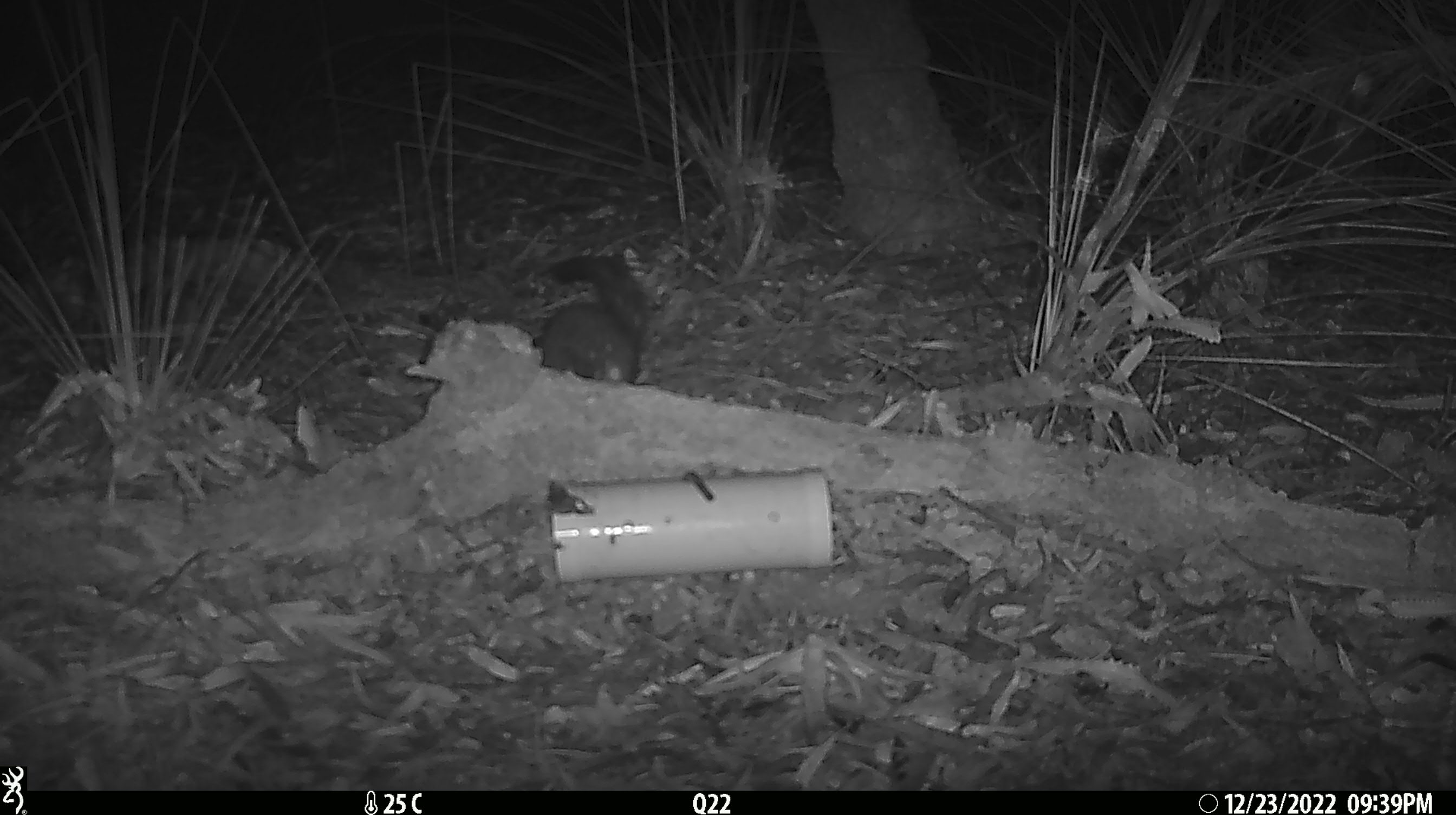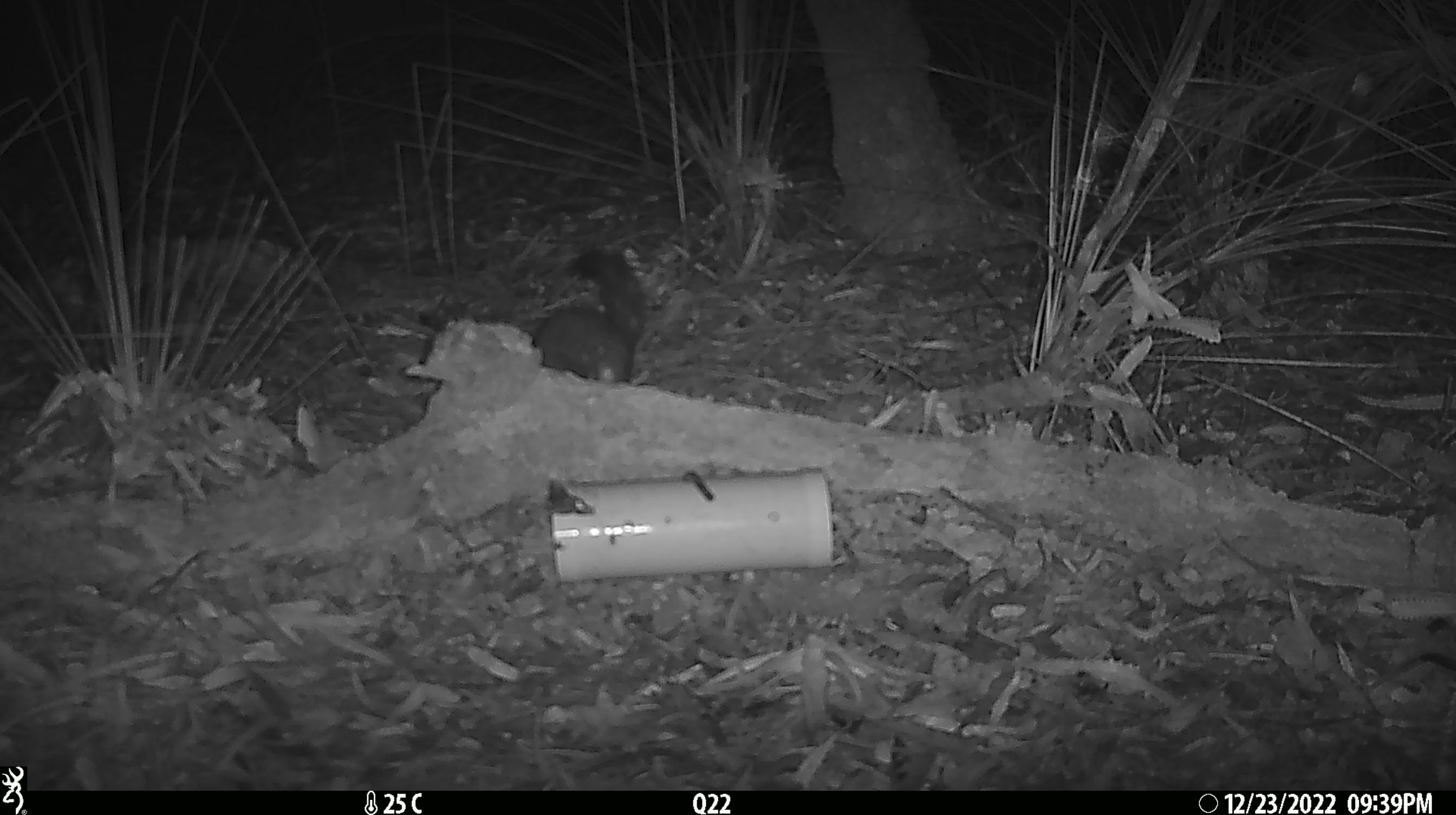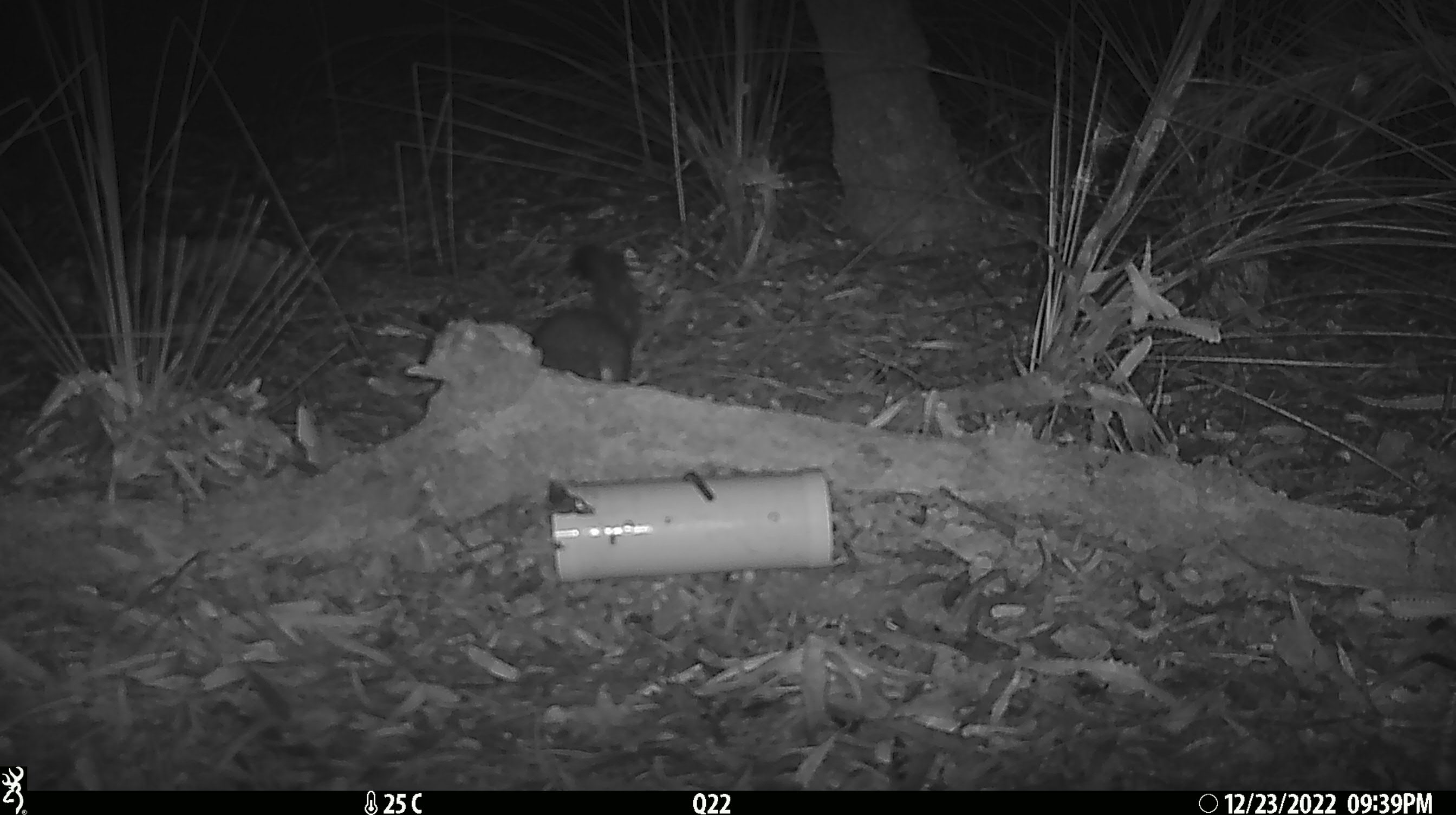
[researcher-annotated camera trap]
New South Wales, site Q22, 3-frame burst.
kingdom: Animalia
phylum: Chordata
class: Mammalia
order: Dasyuromorphia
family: Dasyuridae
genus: Dasyurus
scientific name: Dasyurus maculatus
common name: spotted-tailed quoll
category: quoll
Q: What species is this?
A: Quoll (spotted-tailed quoll) (Dasyurus maculatus).